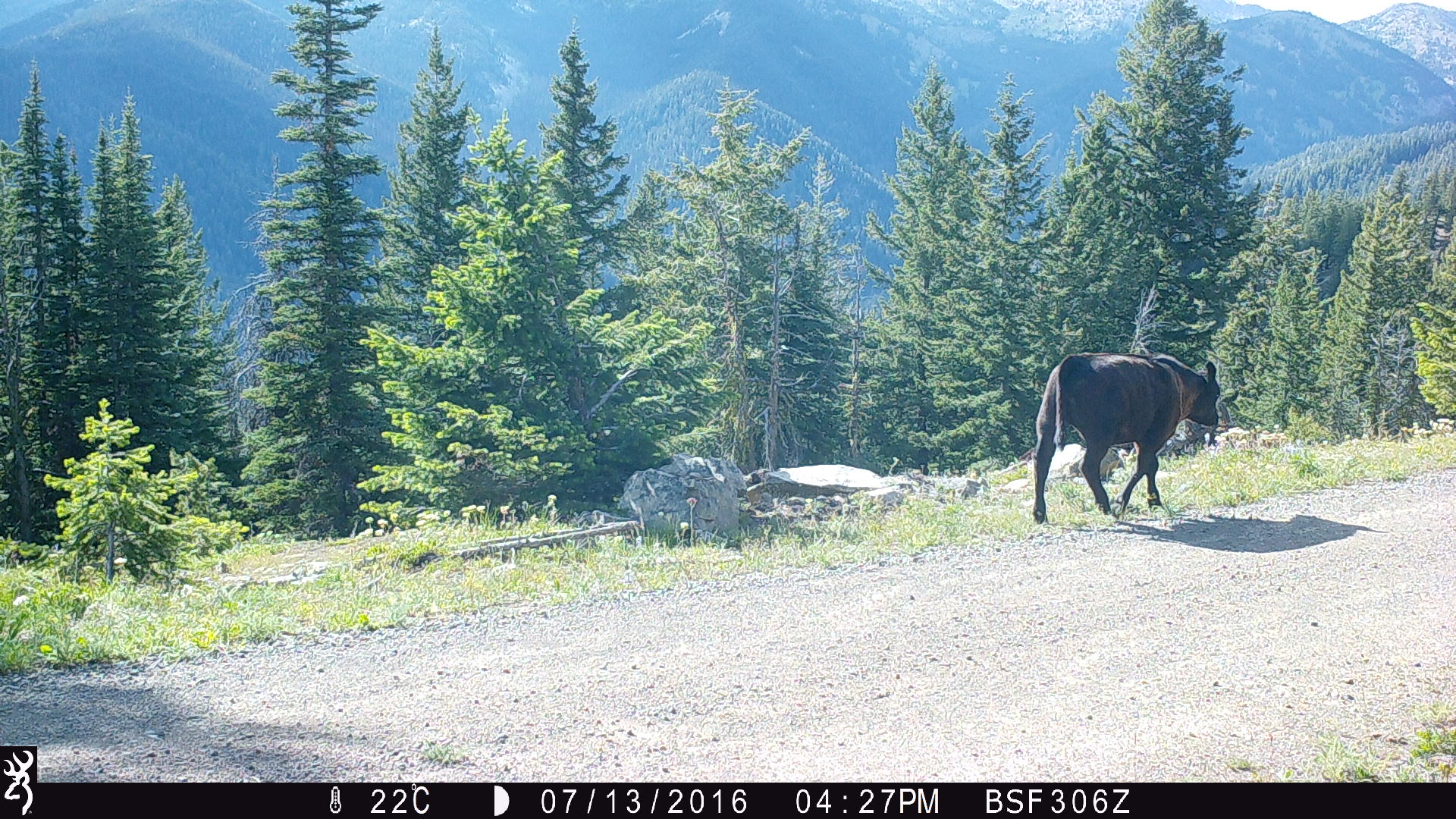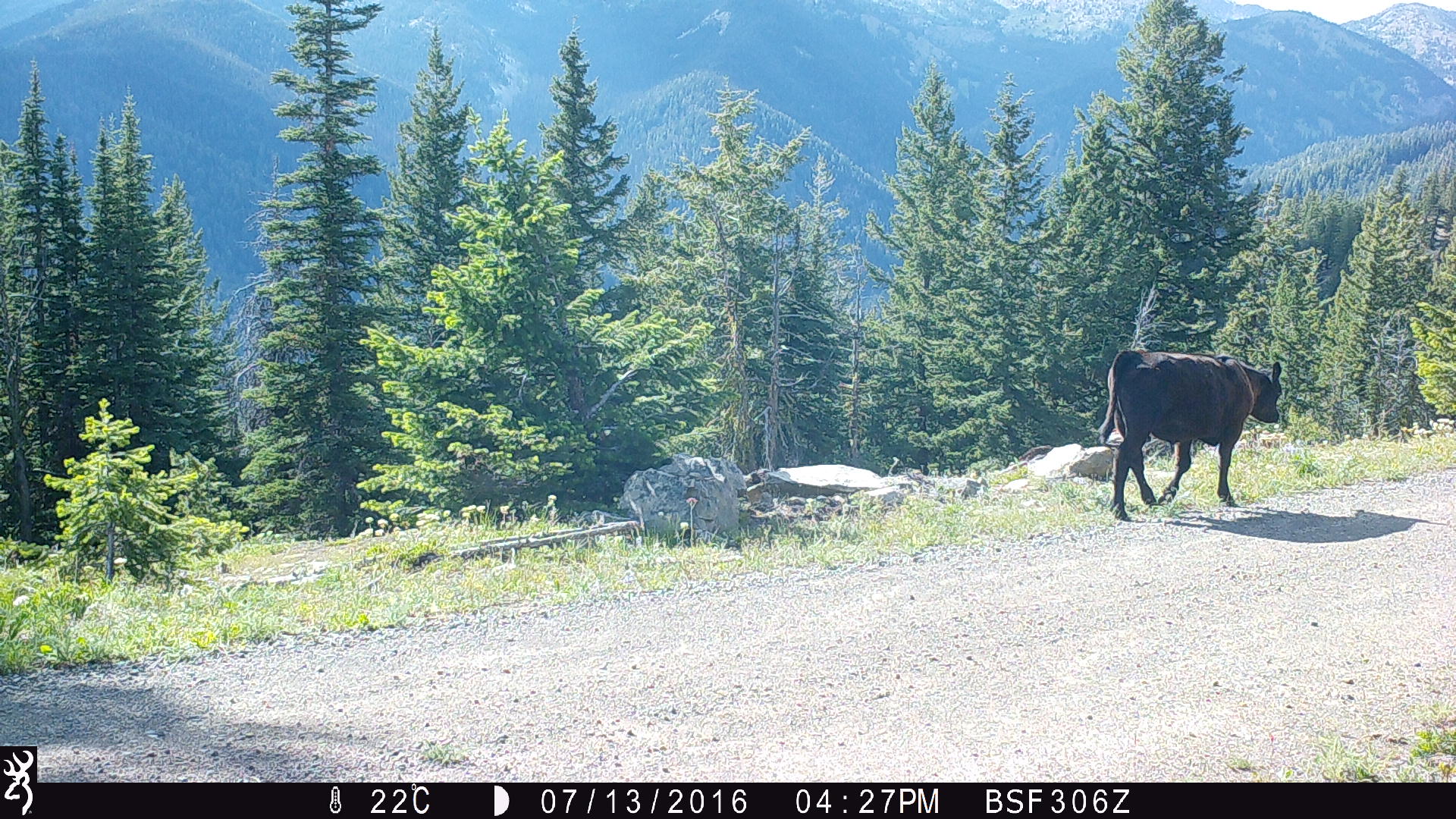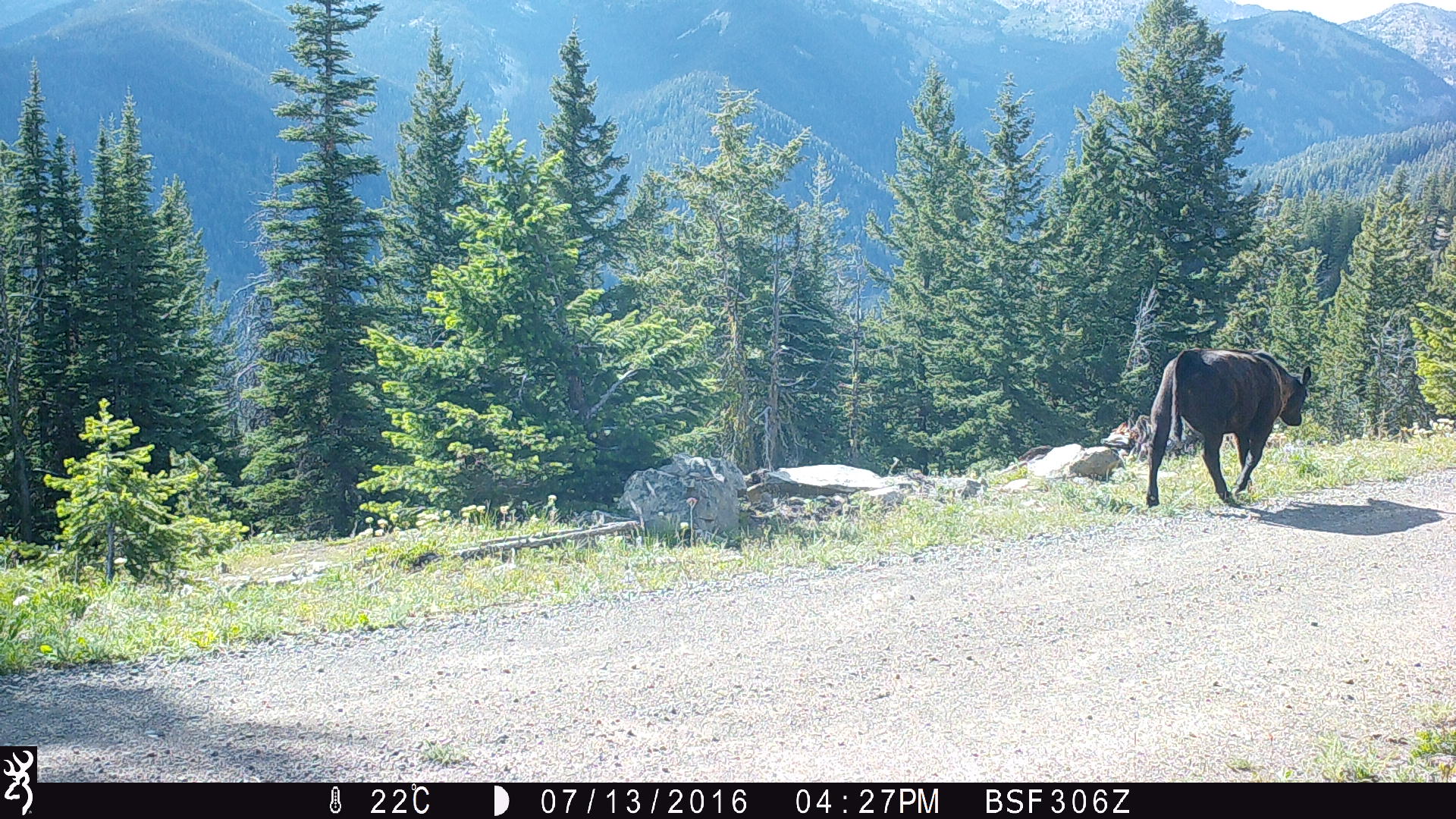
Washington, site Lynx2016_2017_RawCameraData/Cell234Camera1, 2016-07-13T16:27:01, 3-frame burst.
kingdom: Animalia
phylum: Chordata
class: Mammalia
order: Artiodactyla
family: Bovidae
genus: Bos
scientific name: Bos taurus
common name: domestic cattle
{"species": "domestic cattle (Bos taurus)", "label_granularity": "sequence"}